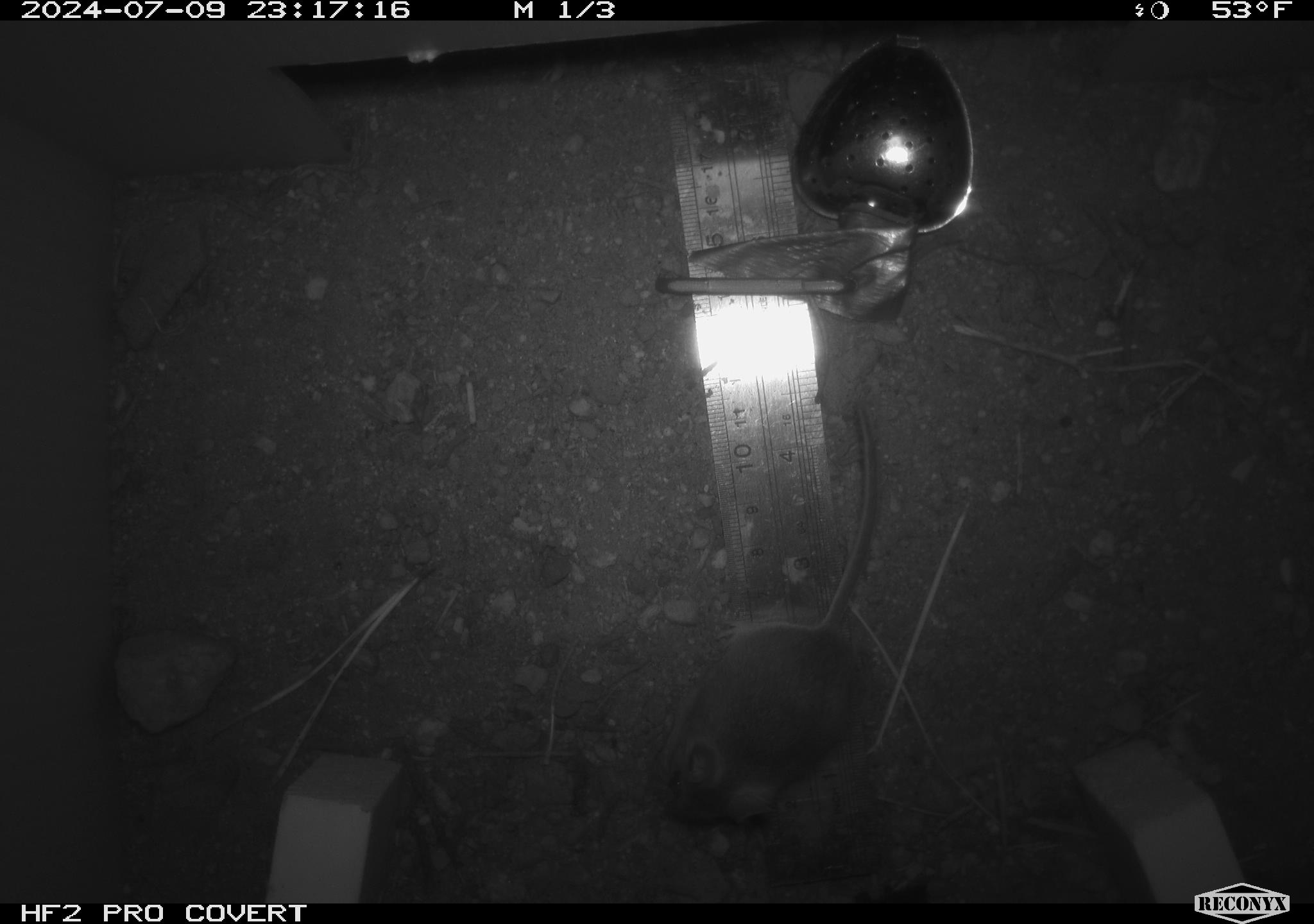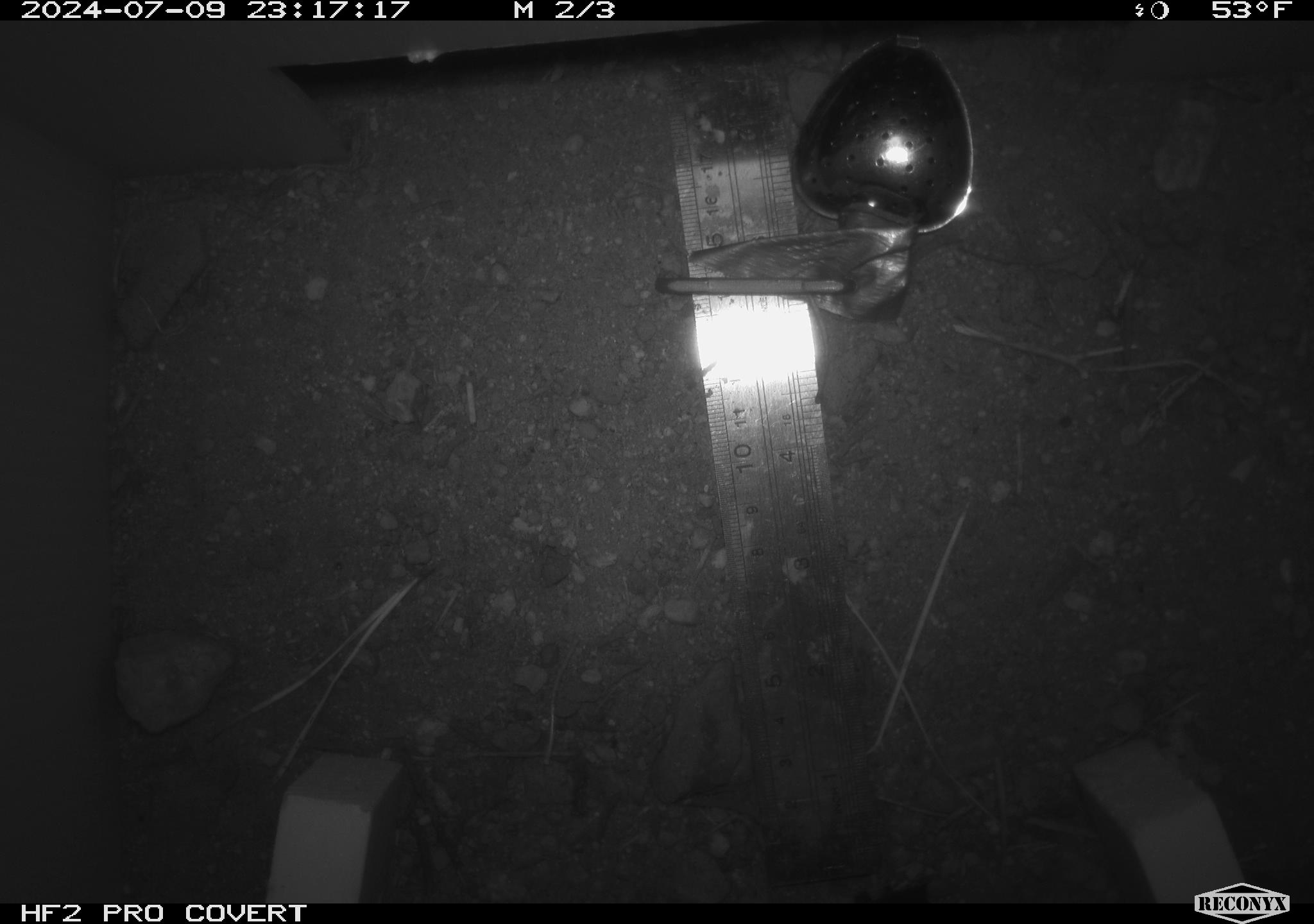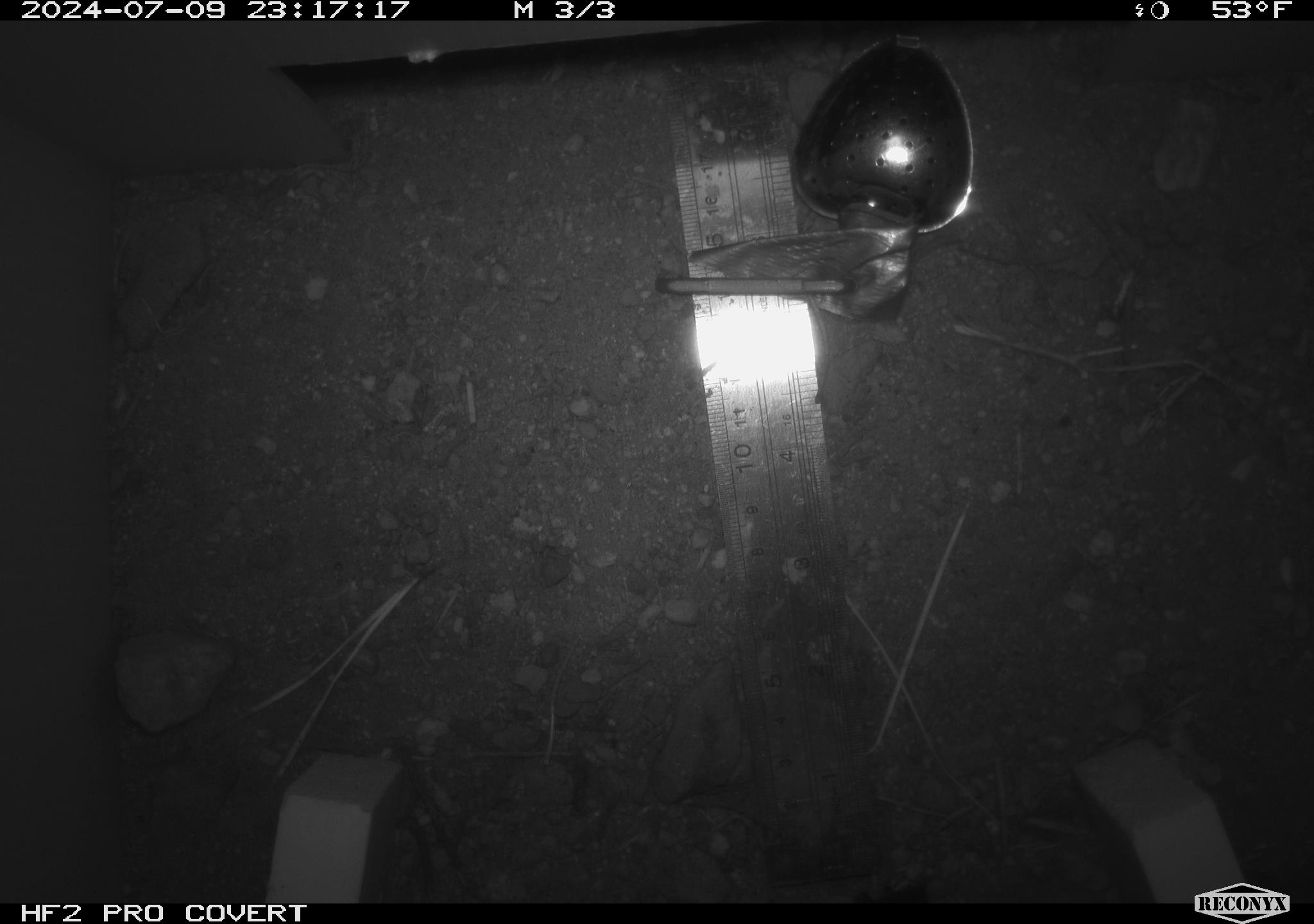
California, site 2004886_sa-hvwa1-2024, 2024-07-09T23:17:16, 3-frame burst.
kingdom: Animalia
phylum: Chordata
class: Mammalia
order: Rodentia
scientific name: Rodentia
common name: mouse species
Mouse species (Rodentia).